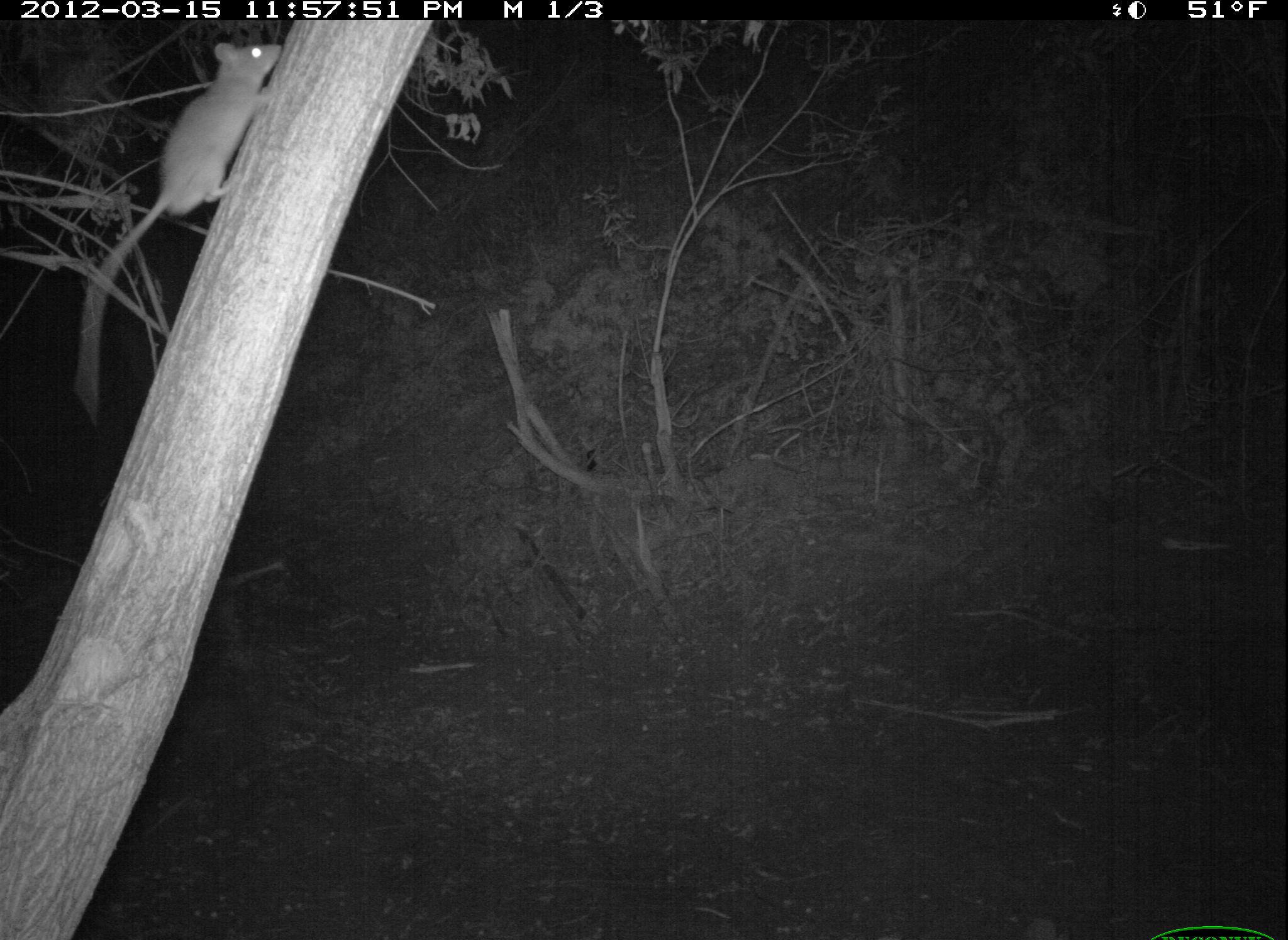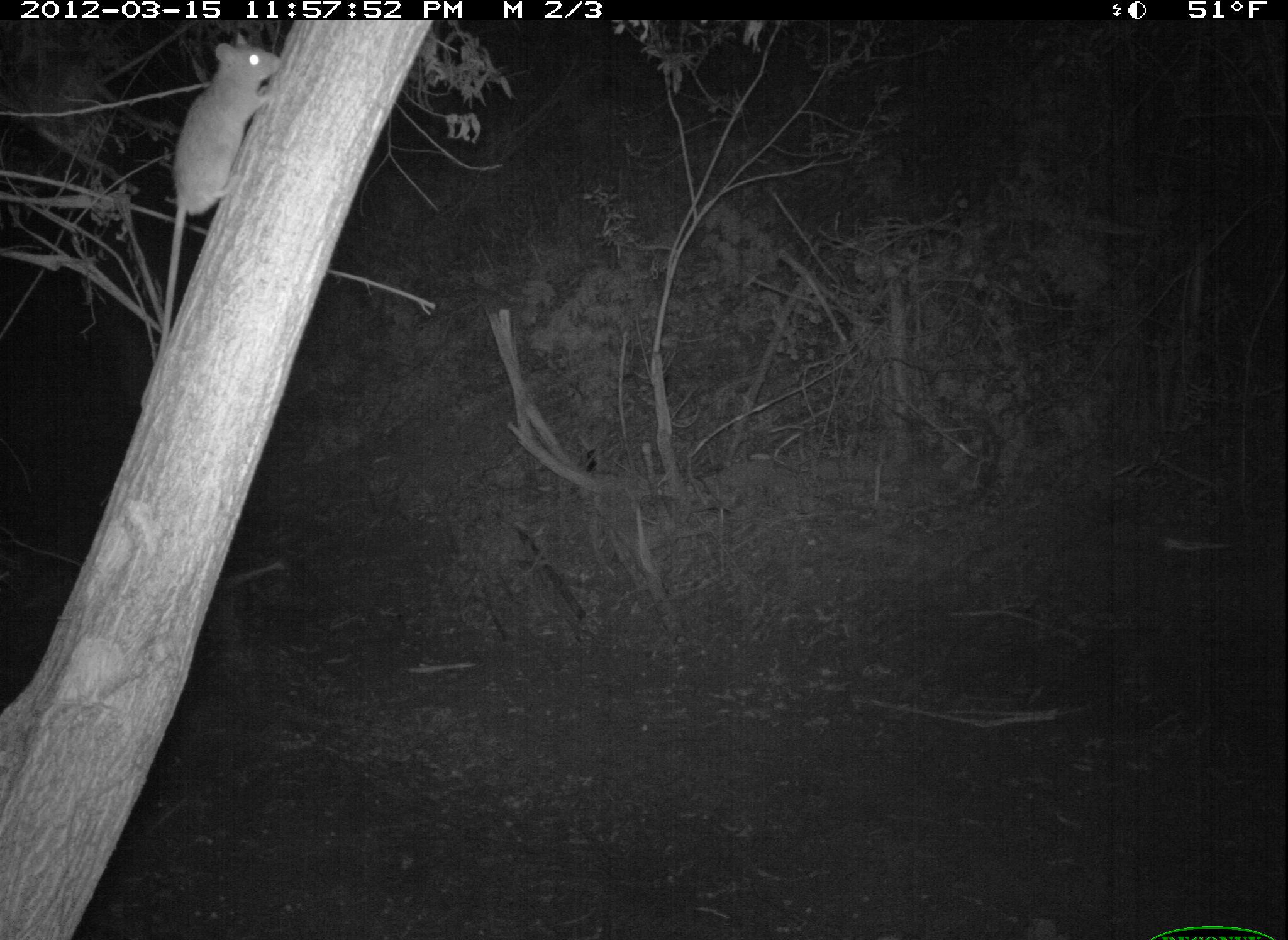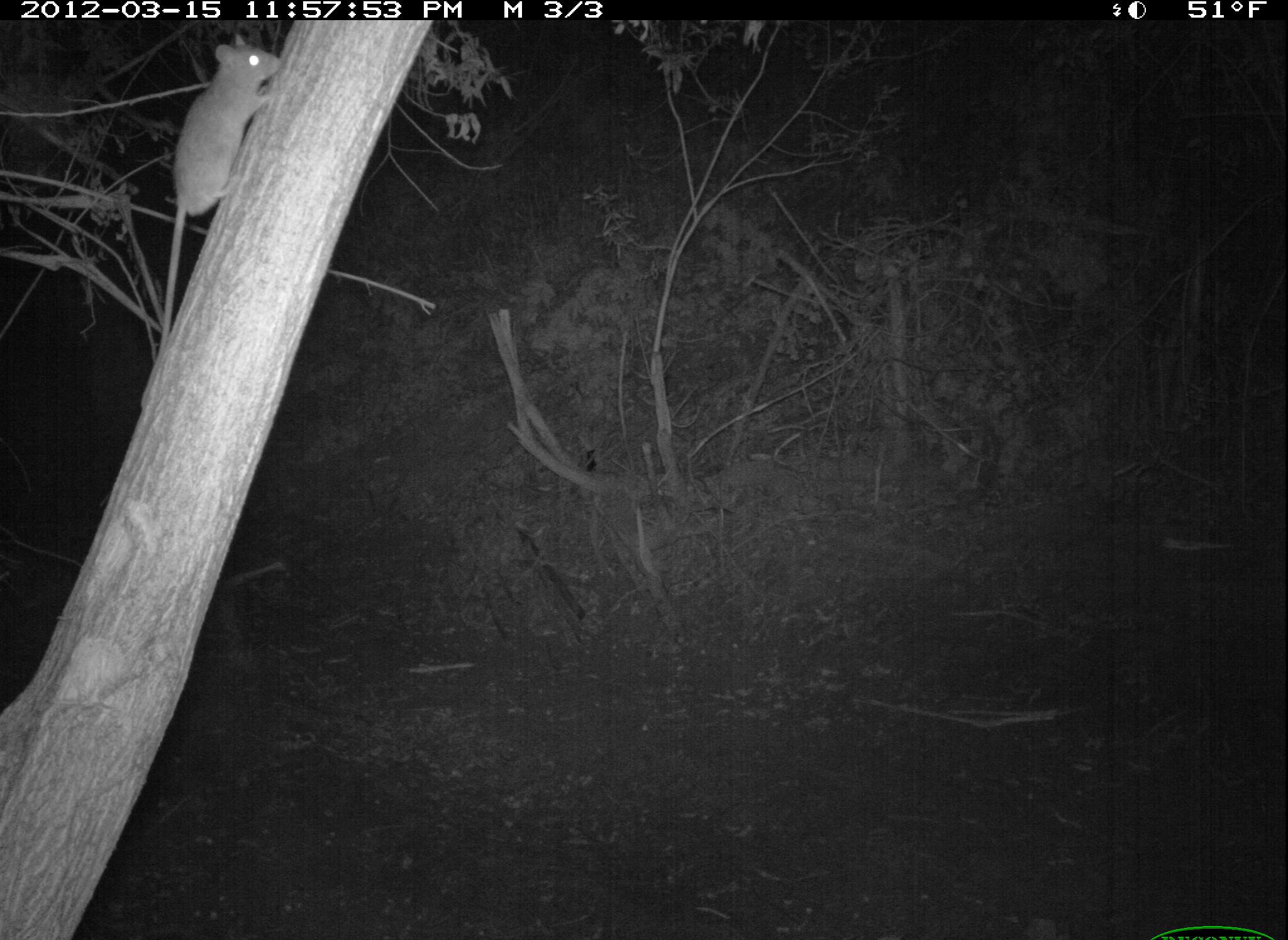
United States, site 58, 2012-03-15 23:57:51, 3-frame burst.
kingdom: Animalia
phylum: Chordata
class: Mammalia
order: Rodentia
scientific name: Rodentia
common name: rodent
Rodent (Rodentia).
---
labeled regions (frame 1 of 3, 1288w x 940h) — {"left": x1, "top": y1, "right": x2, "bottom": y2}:
rodent: {"left": 73, "top": 38, "right": 283, "bottom": 424}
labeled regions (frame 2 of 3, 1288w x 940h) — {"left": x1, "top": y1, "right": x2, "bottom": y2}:
rodent: {"left": 138, "top": 32, "right": 283, "bottom": 416}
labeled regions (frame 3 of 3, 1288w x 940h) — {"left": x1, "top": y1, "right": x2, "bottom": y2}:
rodent: {"left": 140, "top": 32, "right": 284, "bottom": 404}